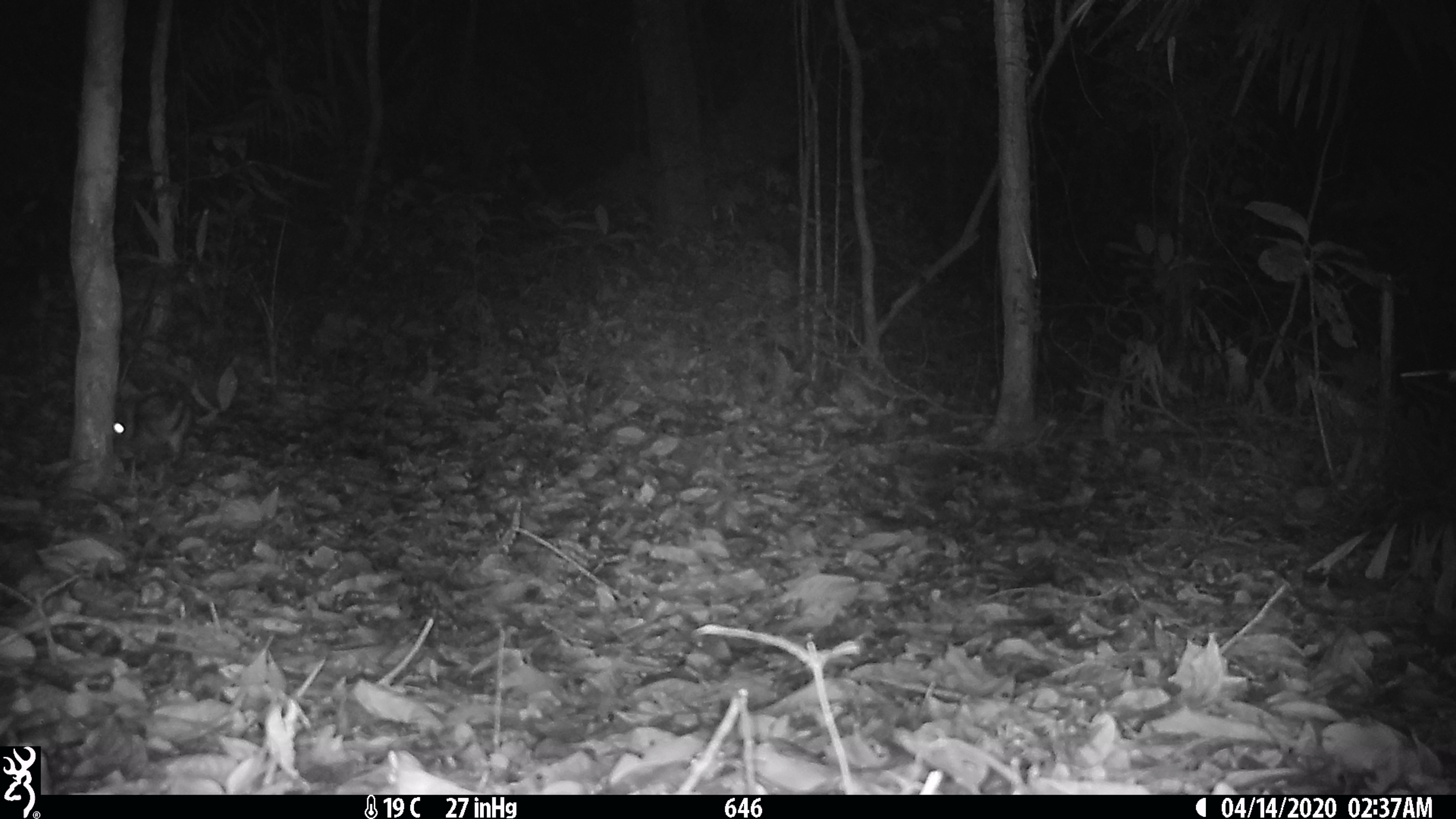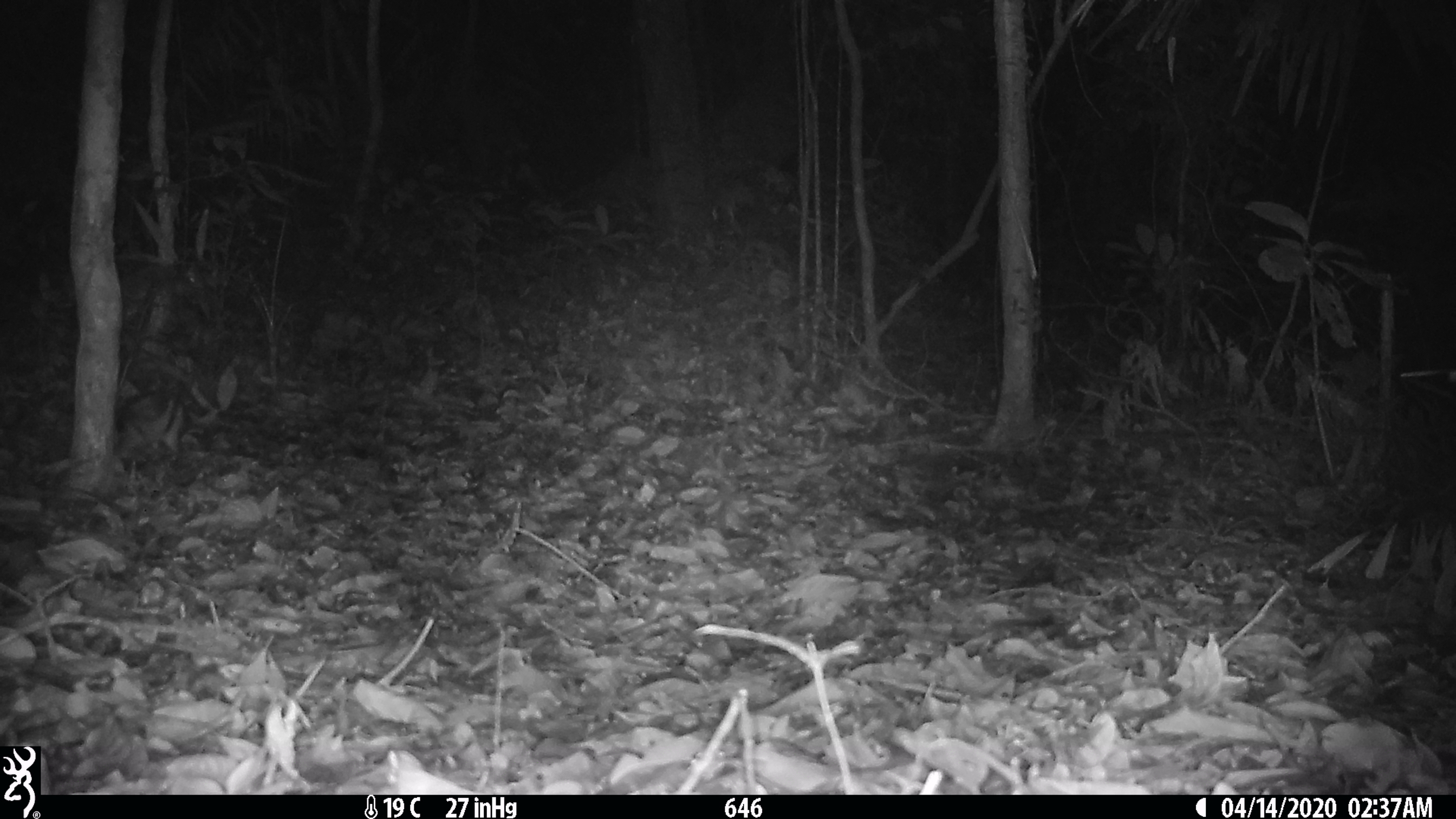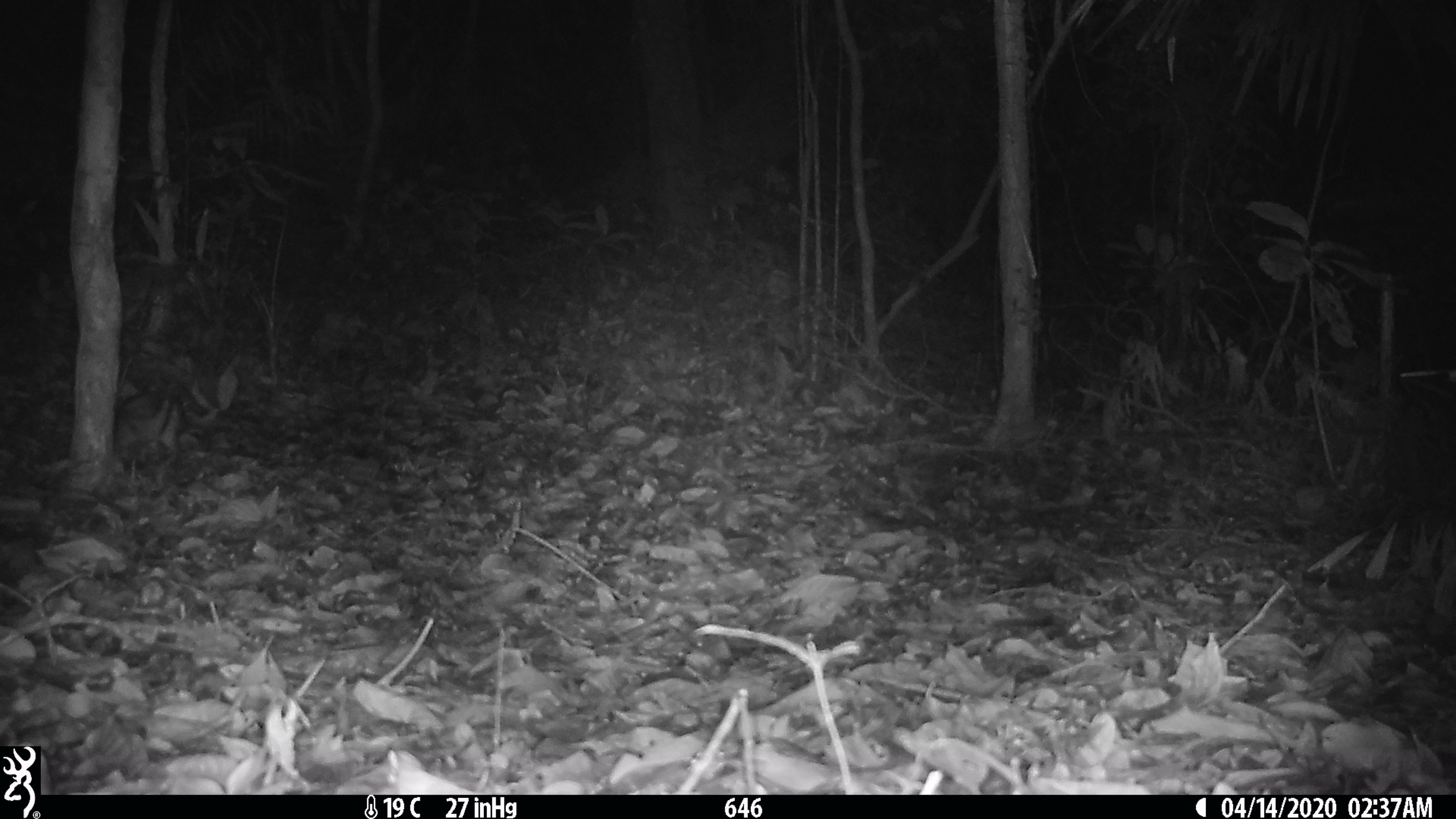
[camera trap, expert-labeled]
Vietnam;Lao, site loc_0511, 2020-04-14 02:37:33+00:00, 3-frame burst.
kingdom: Animalia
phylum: Chordata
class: Mammalia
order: Lagomorpha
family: Leporidae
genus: Nesolagus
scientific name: Nesolagus timminsi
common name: annamite striped rabbit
Annamite striped rabbit (Nesolagus timminsi). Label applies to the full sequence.